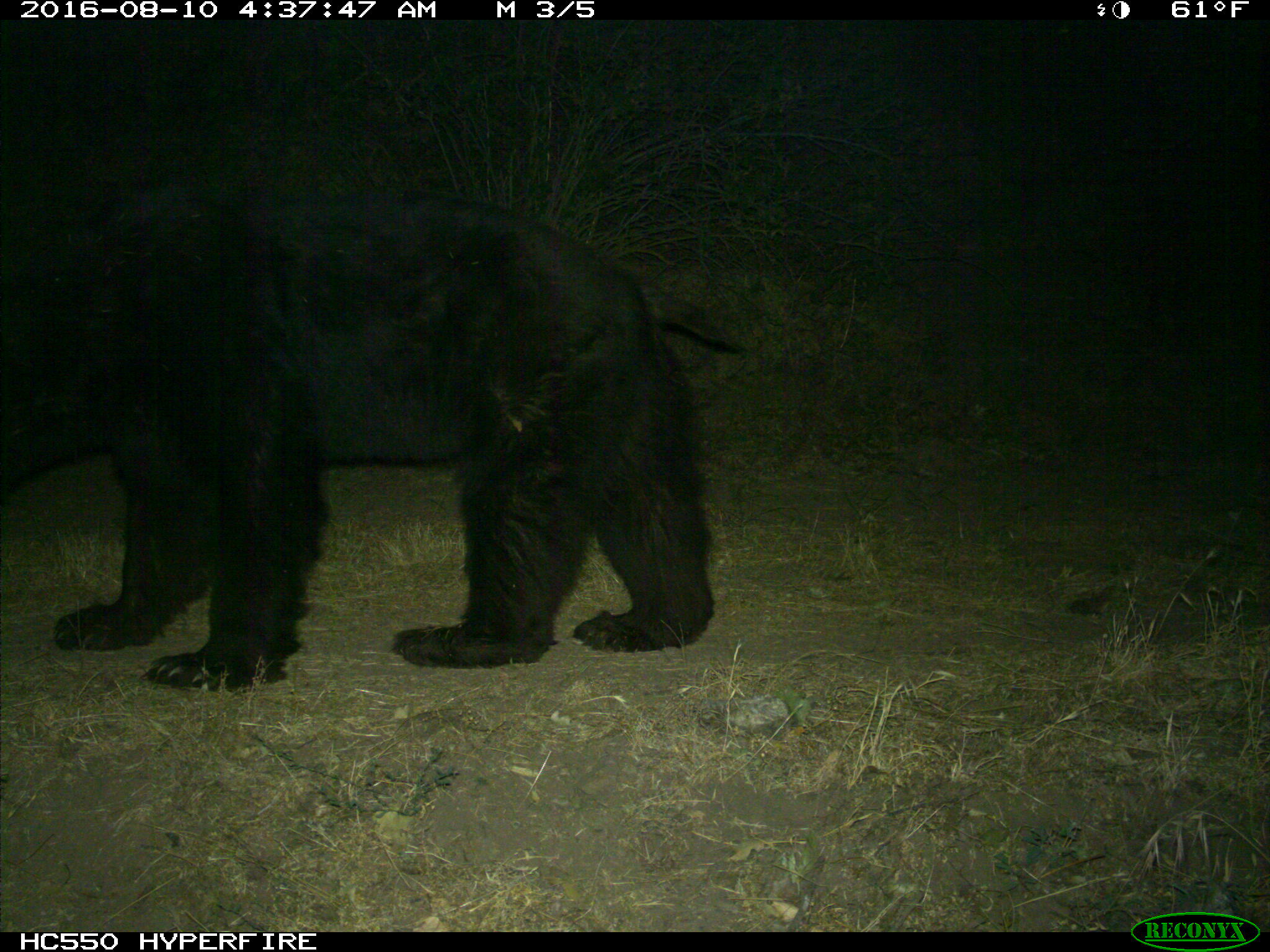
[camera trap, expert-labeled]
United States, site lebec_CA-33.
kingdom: Animalia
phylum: Chordata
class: Mammalia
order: Carnivora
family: Ursidae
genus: Ursus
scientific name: Ursus americanus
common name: american black bear